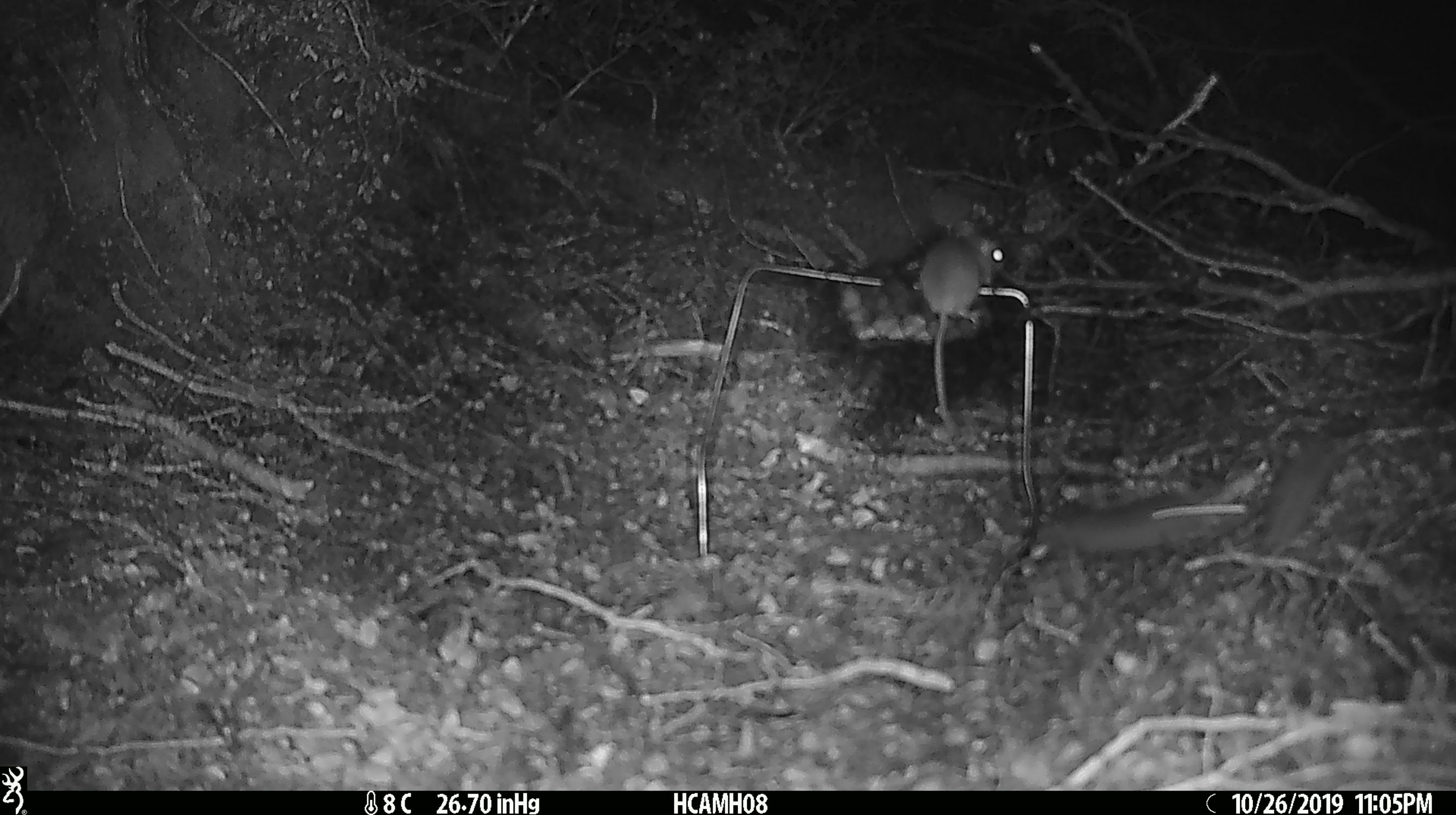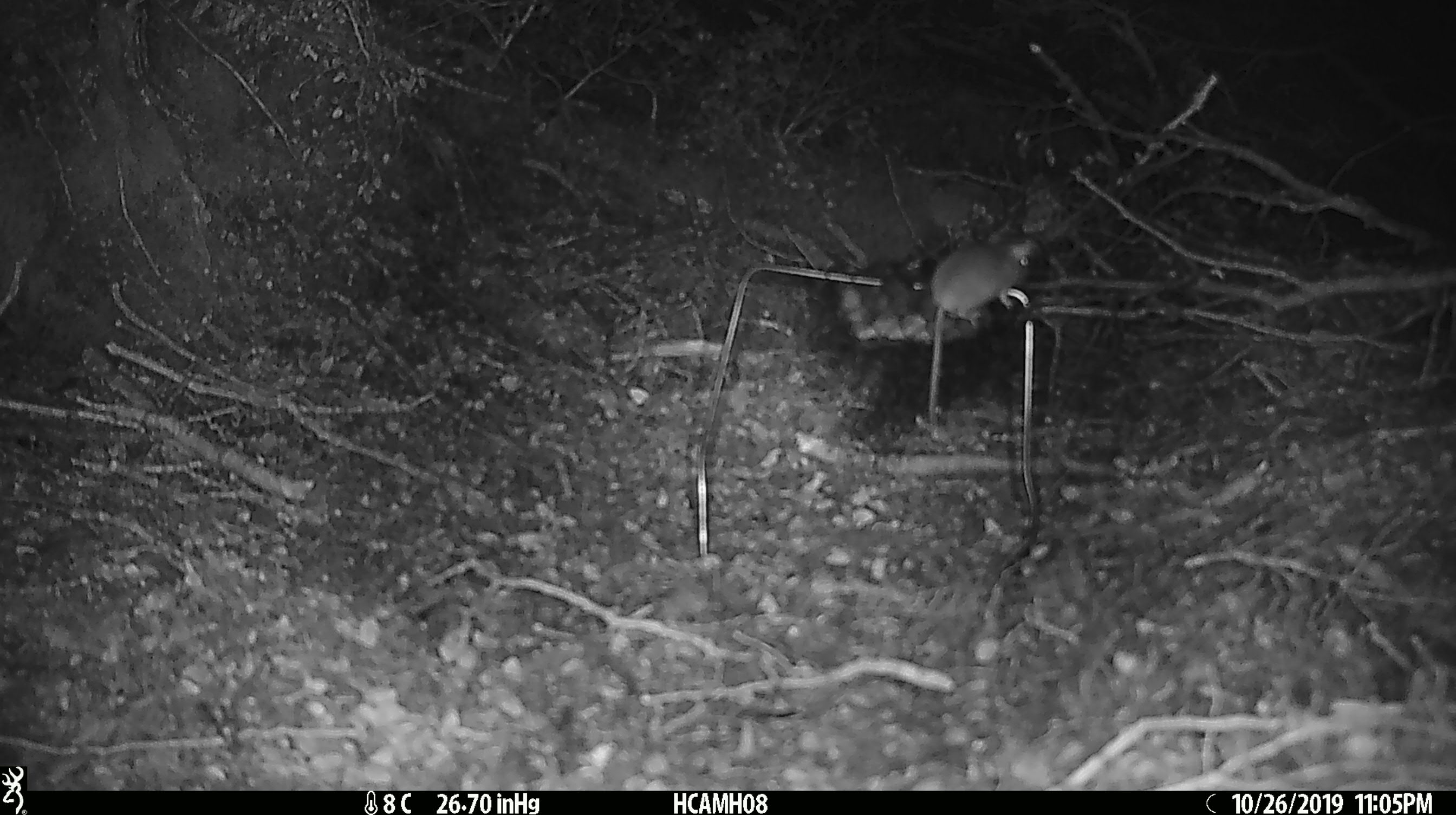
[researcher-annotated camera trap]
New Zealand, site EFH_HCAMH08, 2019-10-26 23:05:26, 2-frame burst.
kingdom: Animalia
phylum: Chordata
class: Mammalia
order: Rodentia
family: Muridae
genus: Mus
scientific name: Mus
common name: mouse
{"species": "mouse (Mus)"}